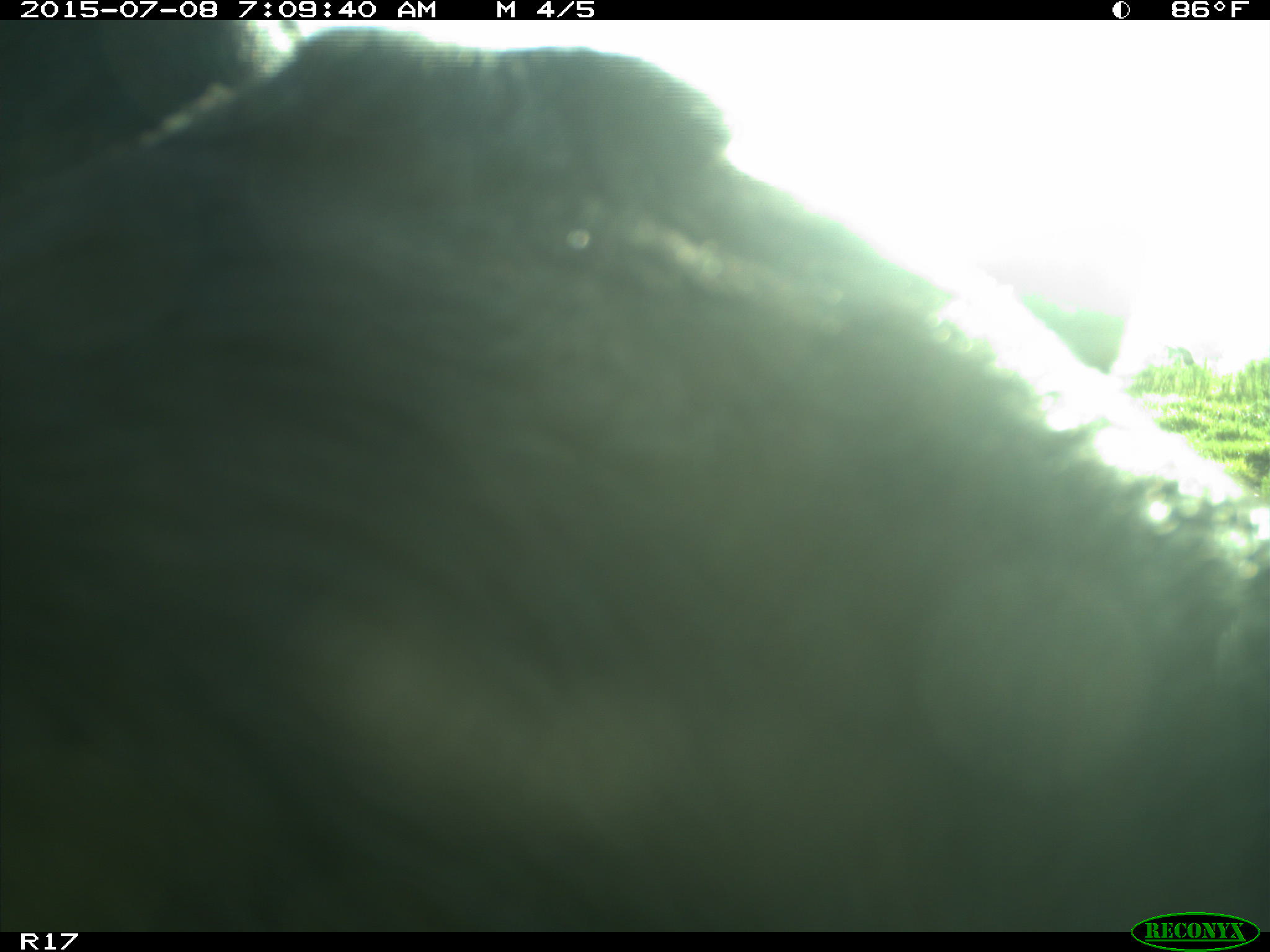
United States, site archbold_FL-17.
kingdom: Animalia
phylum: Chordata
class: Mammalia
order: Artiodactyla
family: Bovidae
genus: Bos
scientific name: Bos taurus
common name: domestic cow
Bos taurus (domestic cow).